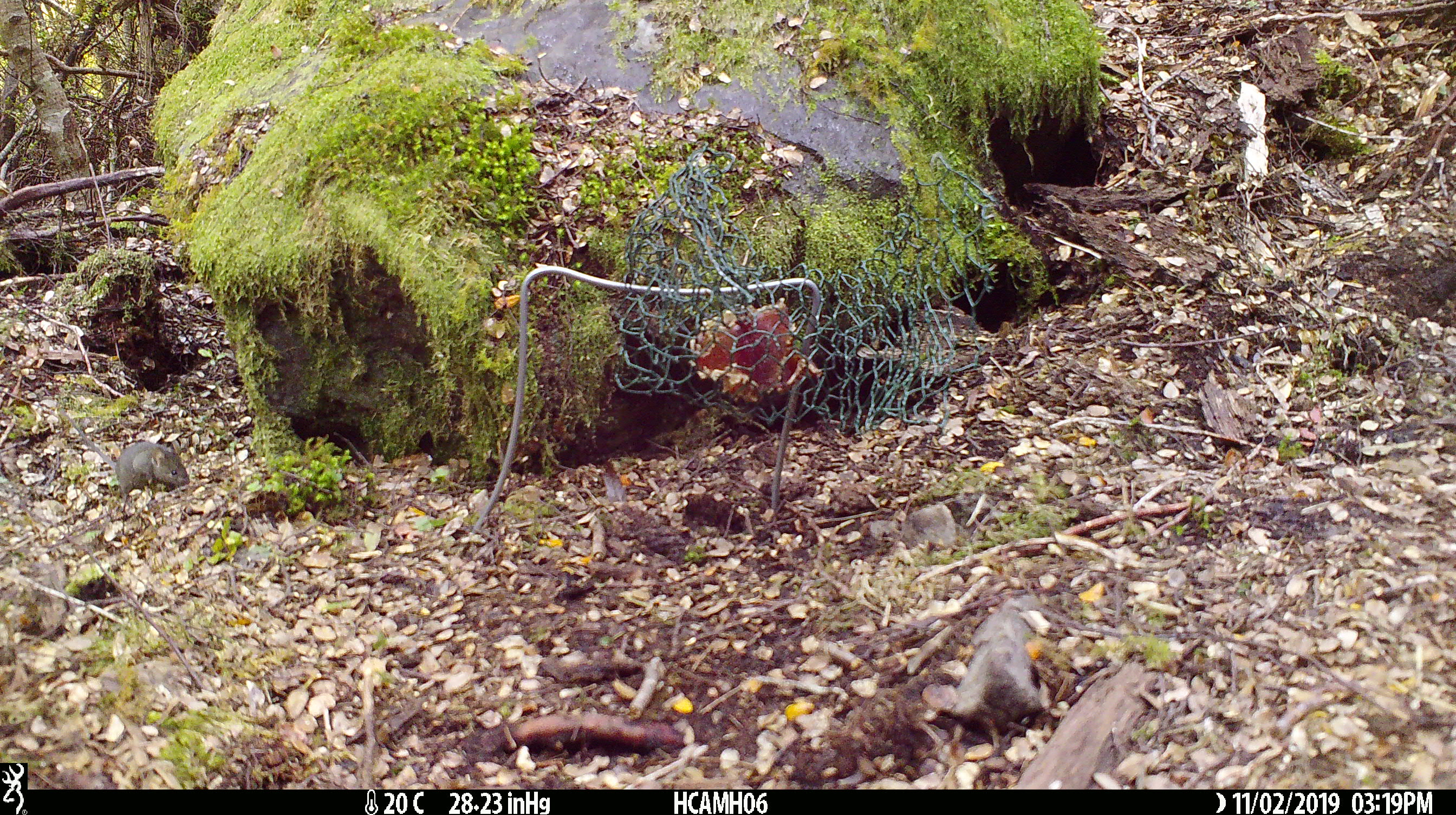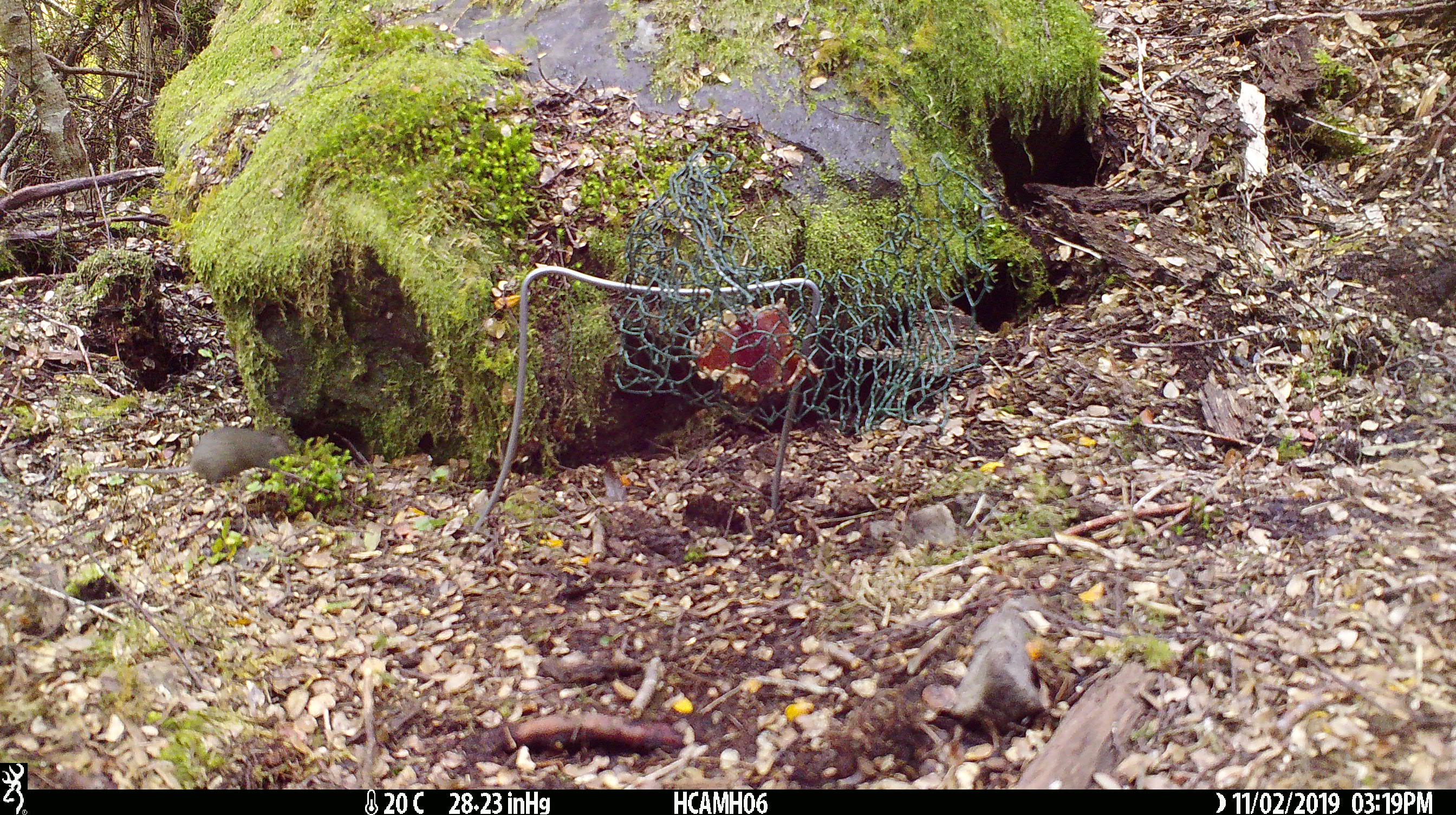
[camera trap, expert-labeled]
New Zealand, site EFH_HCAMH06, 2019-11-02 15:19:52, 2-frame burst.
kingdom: Animalia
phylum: Chordata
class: Mammalia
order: Rodentia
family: Muridae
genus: Mus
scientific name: Mus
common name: mouse